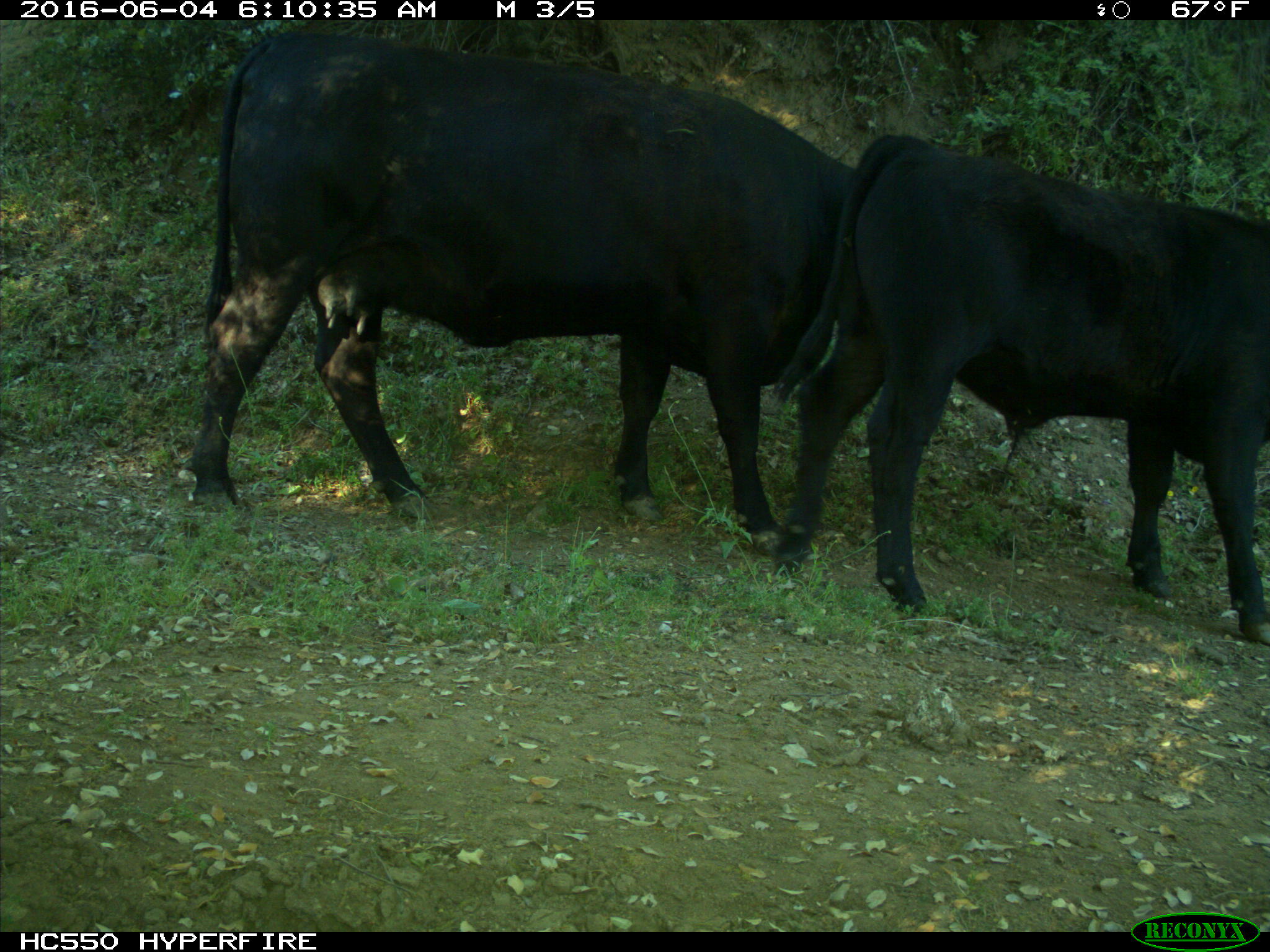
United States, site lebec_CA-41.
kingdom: Animalia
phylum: Chordata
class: Mammalia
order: Artiodactyla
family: Bovidae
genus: Bos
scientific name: Bos taurus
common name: domestic cow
Bos taurus (domestic cow).